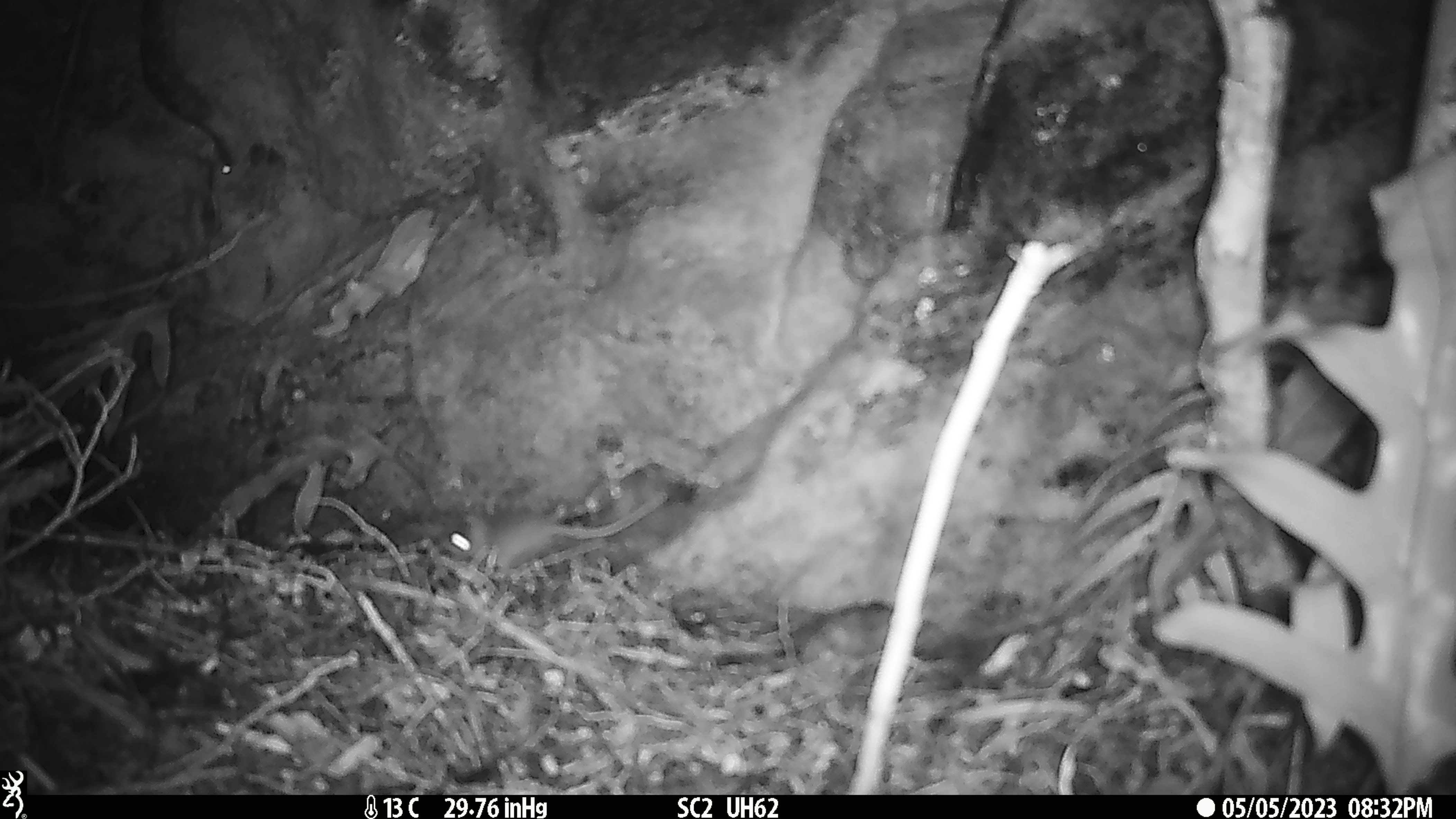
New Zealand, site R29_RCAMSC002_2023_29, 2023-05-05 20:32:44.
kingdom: Animalia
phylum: Chordata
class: Mammalia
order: Rodentia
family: Muridae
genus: Mus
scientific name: Mus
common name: mouse